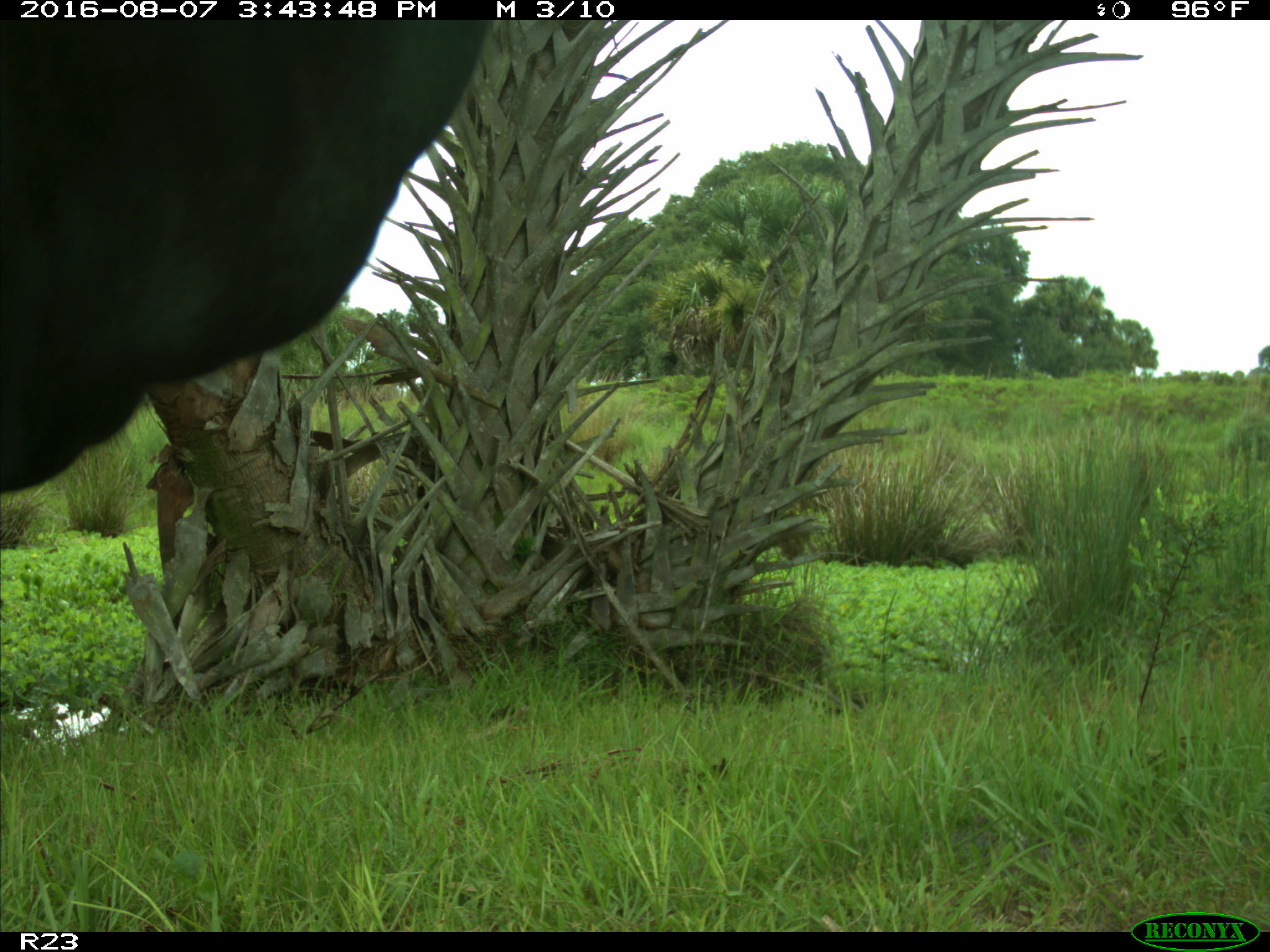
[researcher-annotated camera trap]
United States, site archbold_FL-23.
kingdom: Animalia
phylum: Chordata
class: Mammalia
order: Artiodactyla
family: Bovidae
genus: Bos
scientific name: Bos taurus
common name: domestic cow